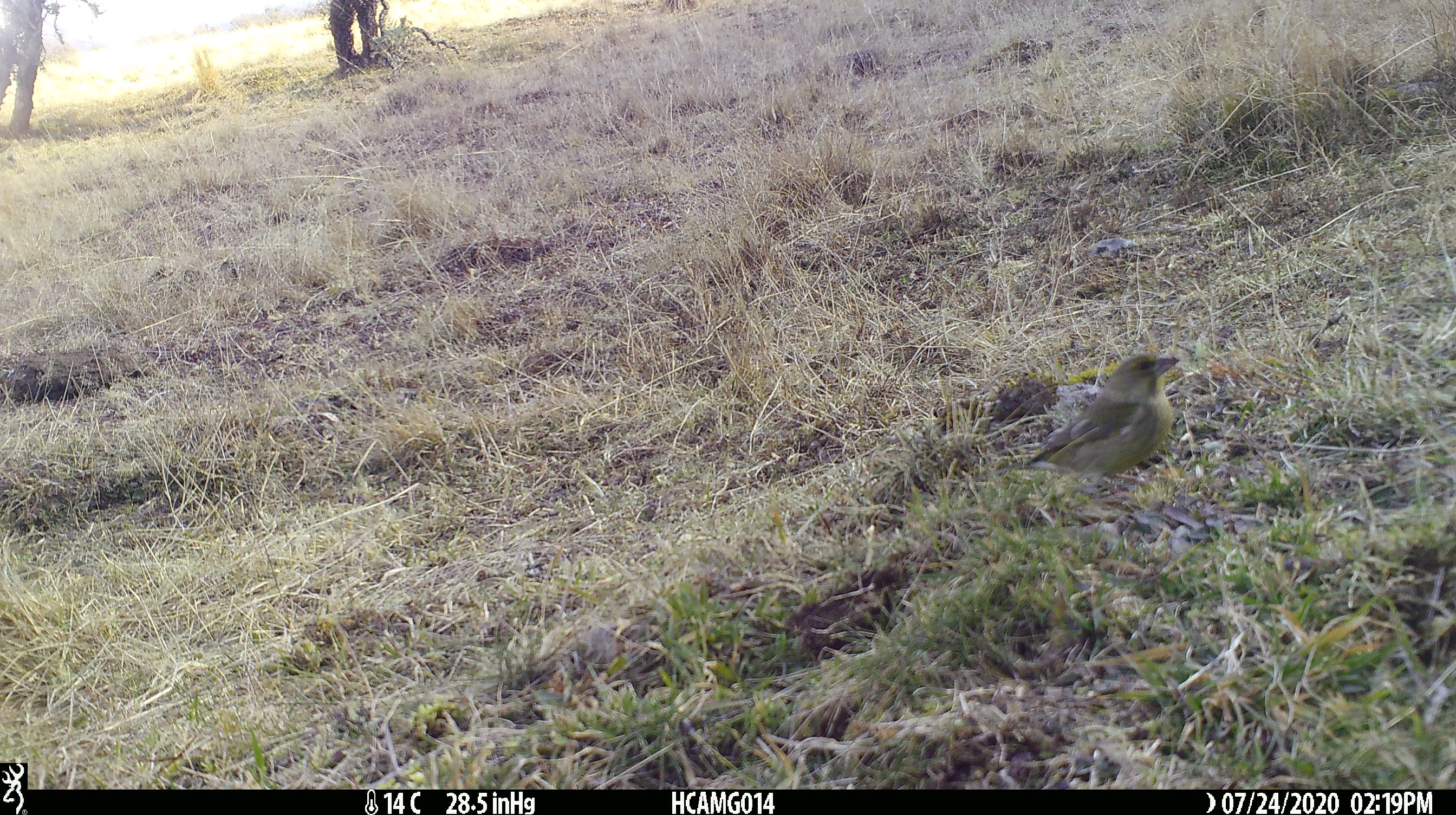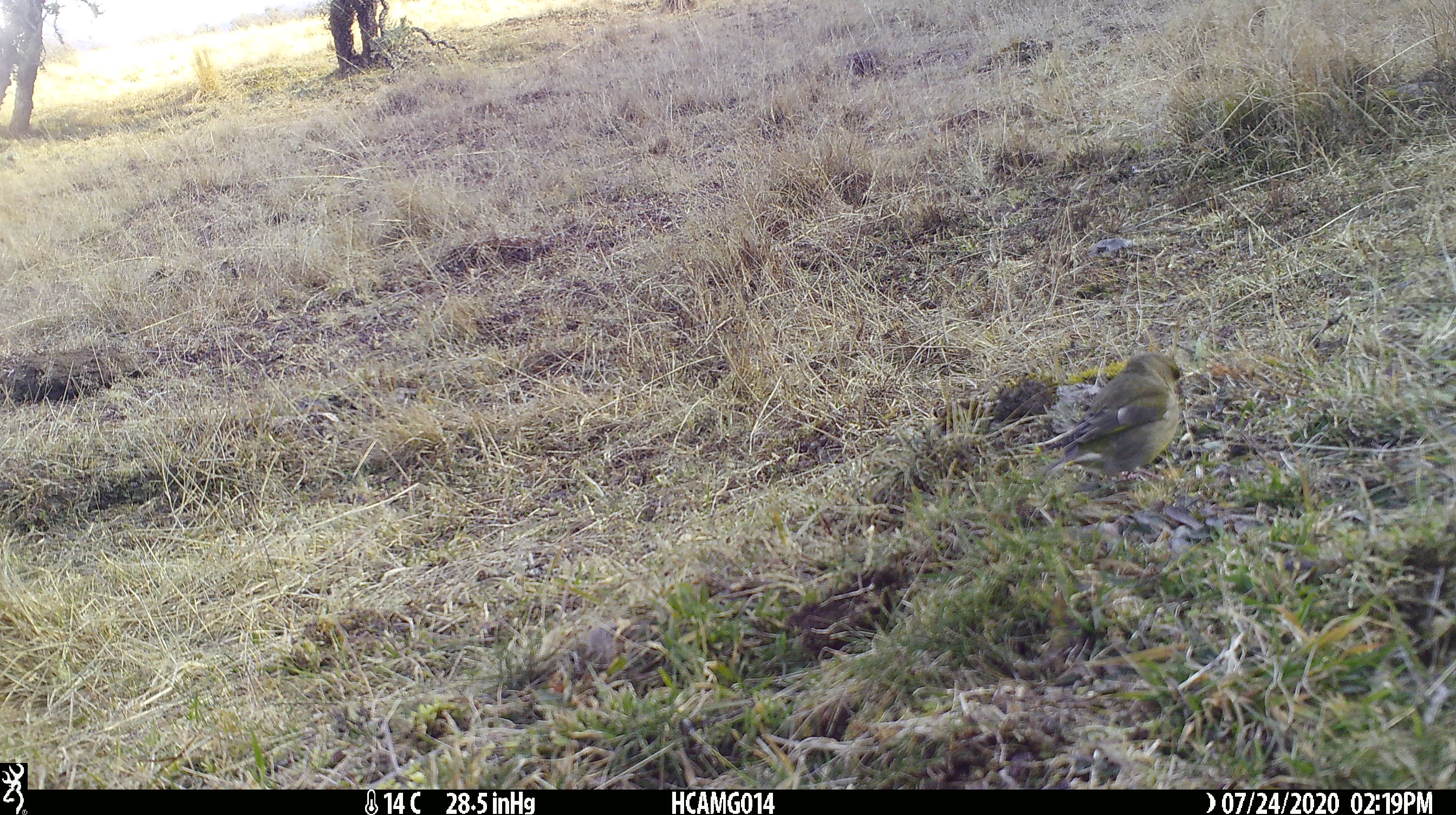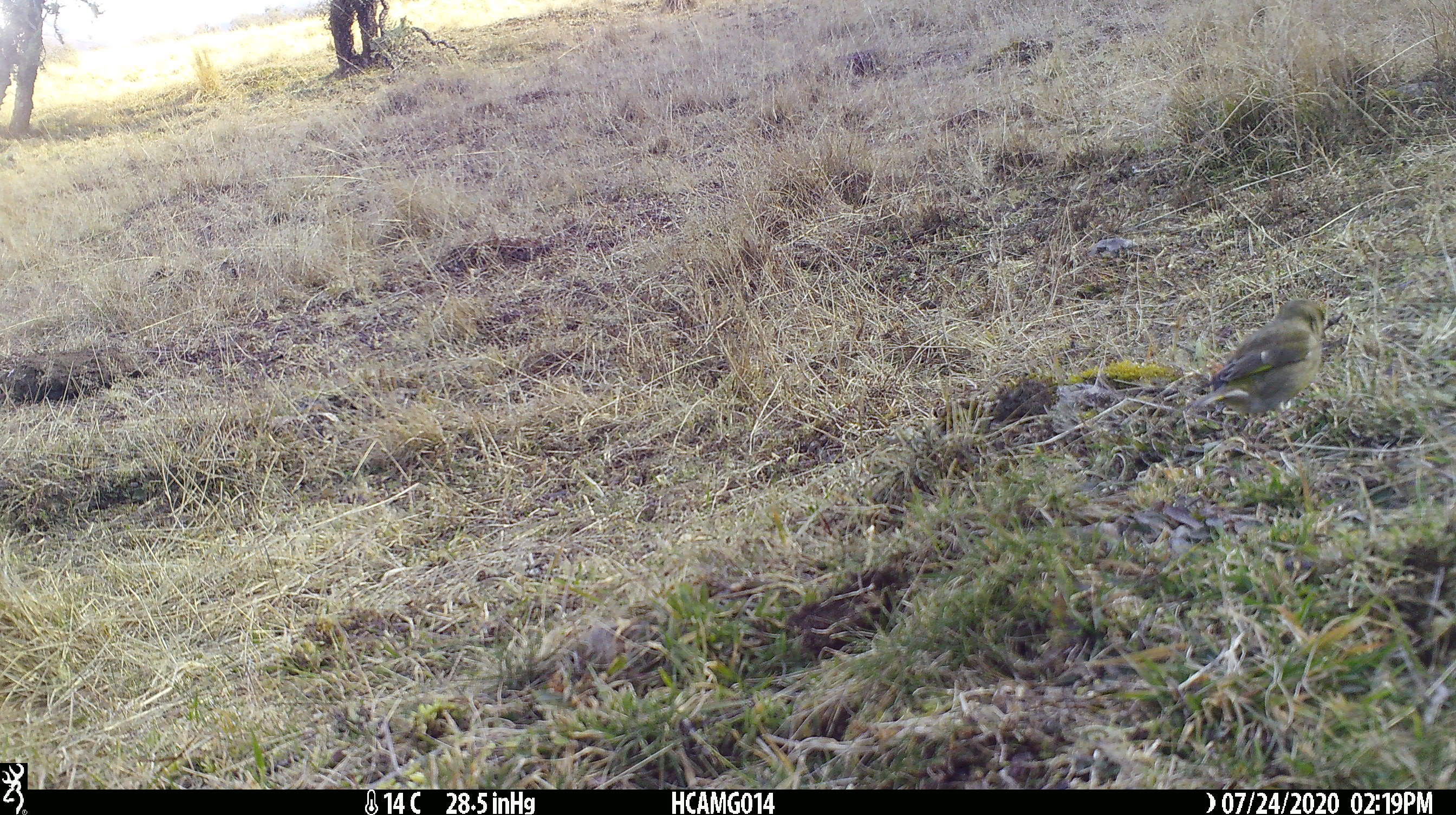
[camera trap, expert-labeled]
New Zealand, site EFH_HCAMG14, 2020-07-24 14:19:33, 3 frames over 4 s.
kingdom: Animalia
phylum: Chordata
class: Aves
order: Passeriformes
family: Fringillidae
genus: Chloris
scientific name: Chloris chloris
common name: greenfinch